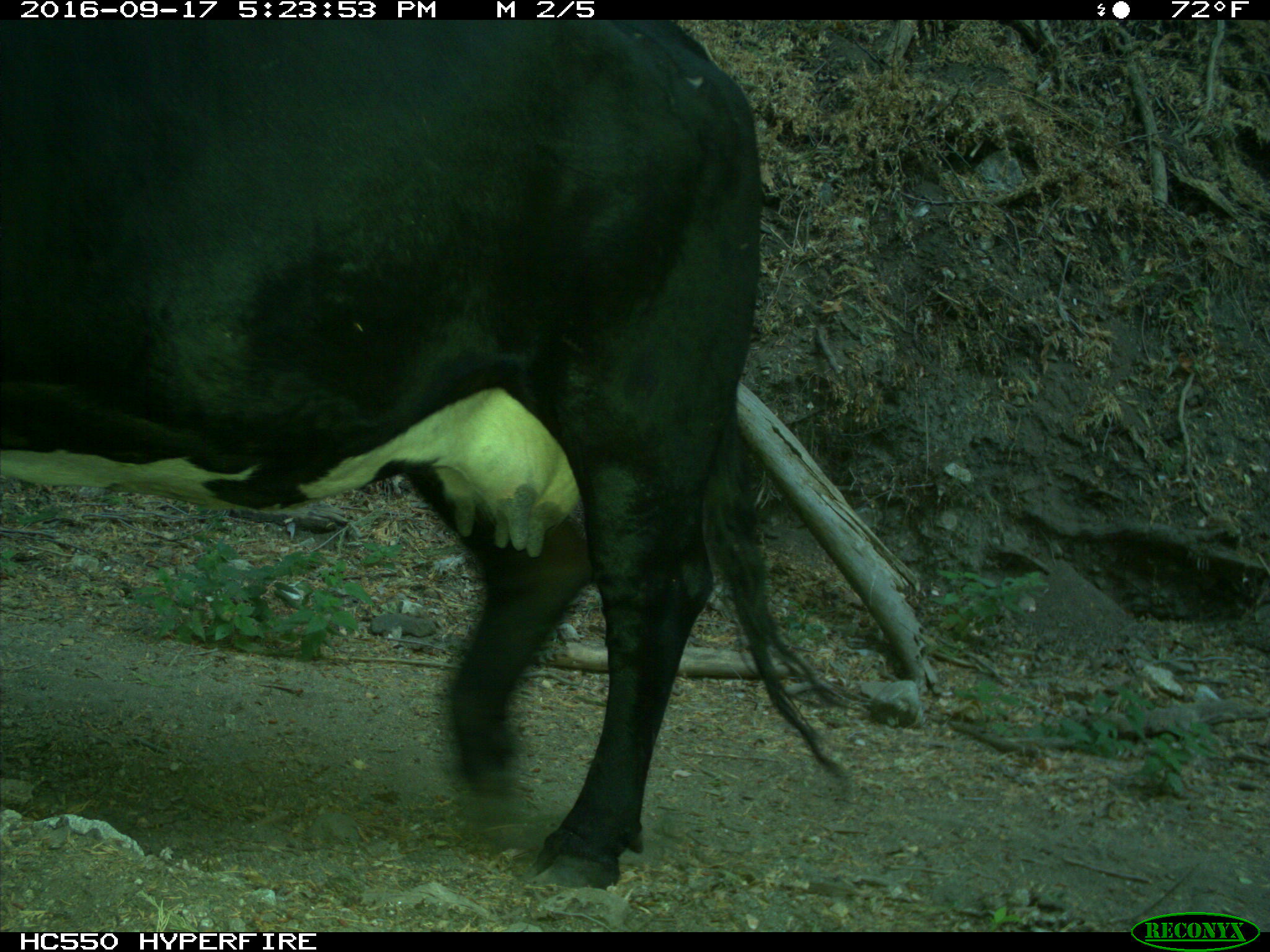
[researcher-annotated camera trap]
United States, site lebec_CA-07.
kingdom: Animalia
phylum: Chordata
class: Mammalia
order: Artiodactyla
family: Bovidae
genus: Bos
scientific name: Bos taurus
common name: domestic cow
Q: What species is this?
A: Bos taurus (domestic cow).